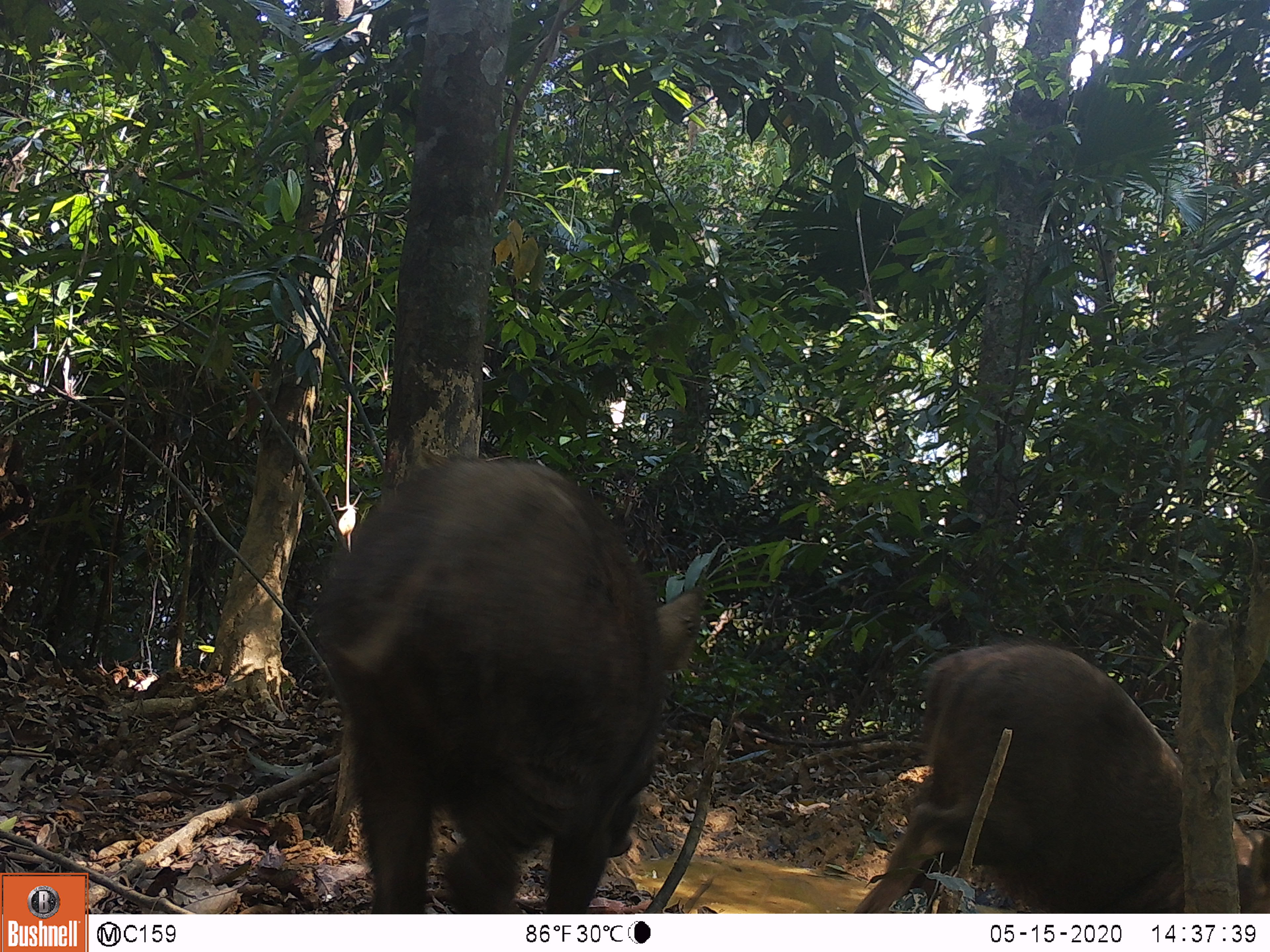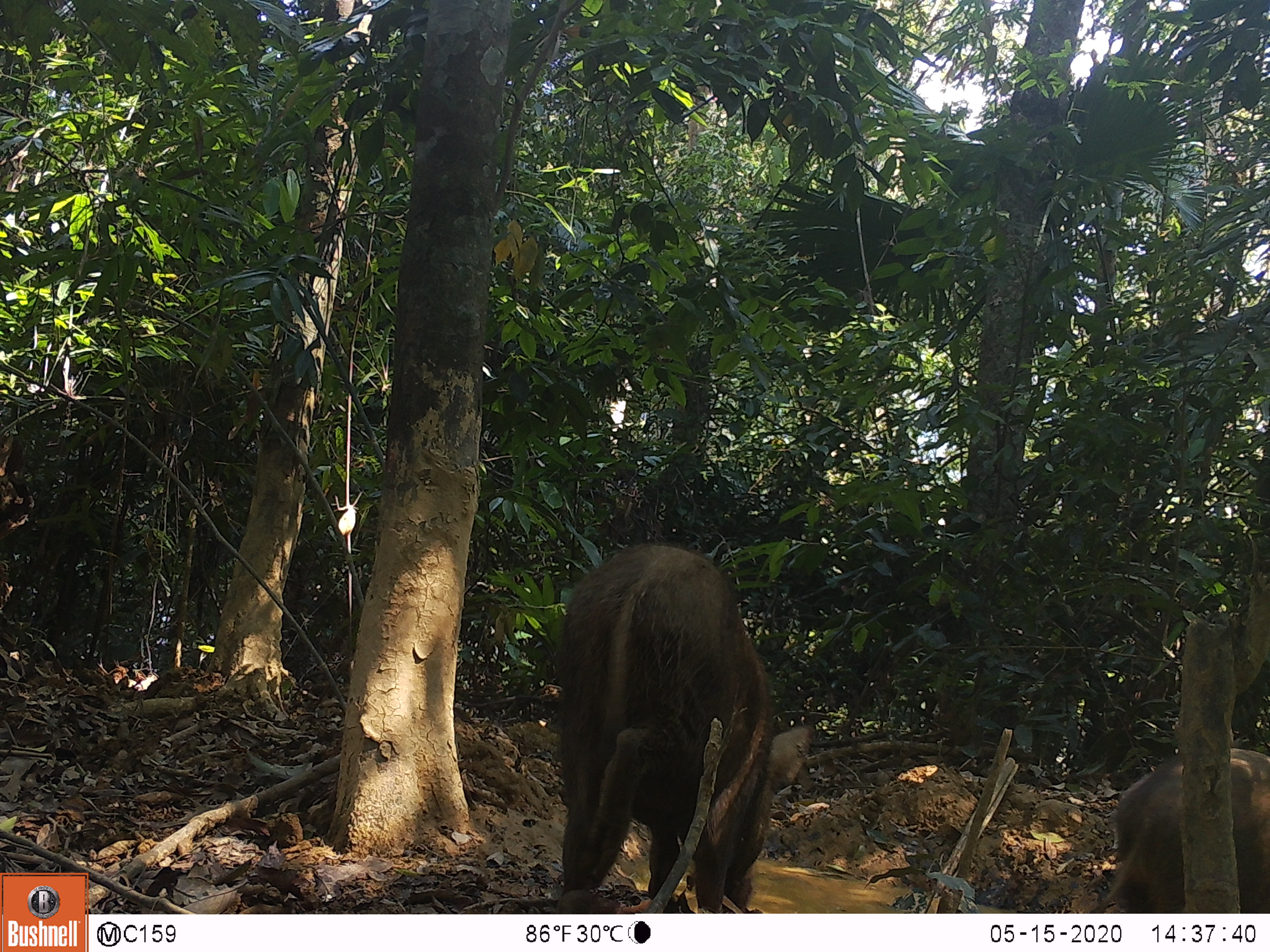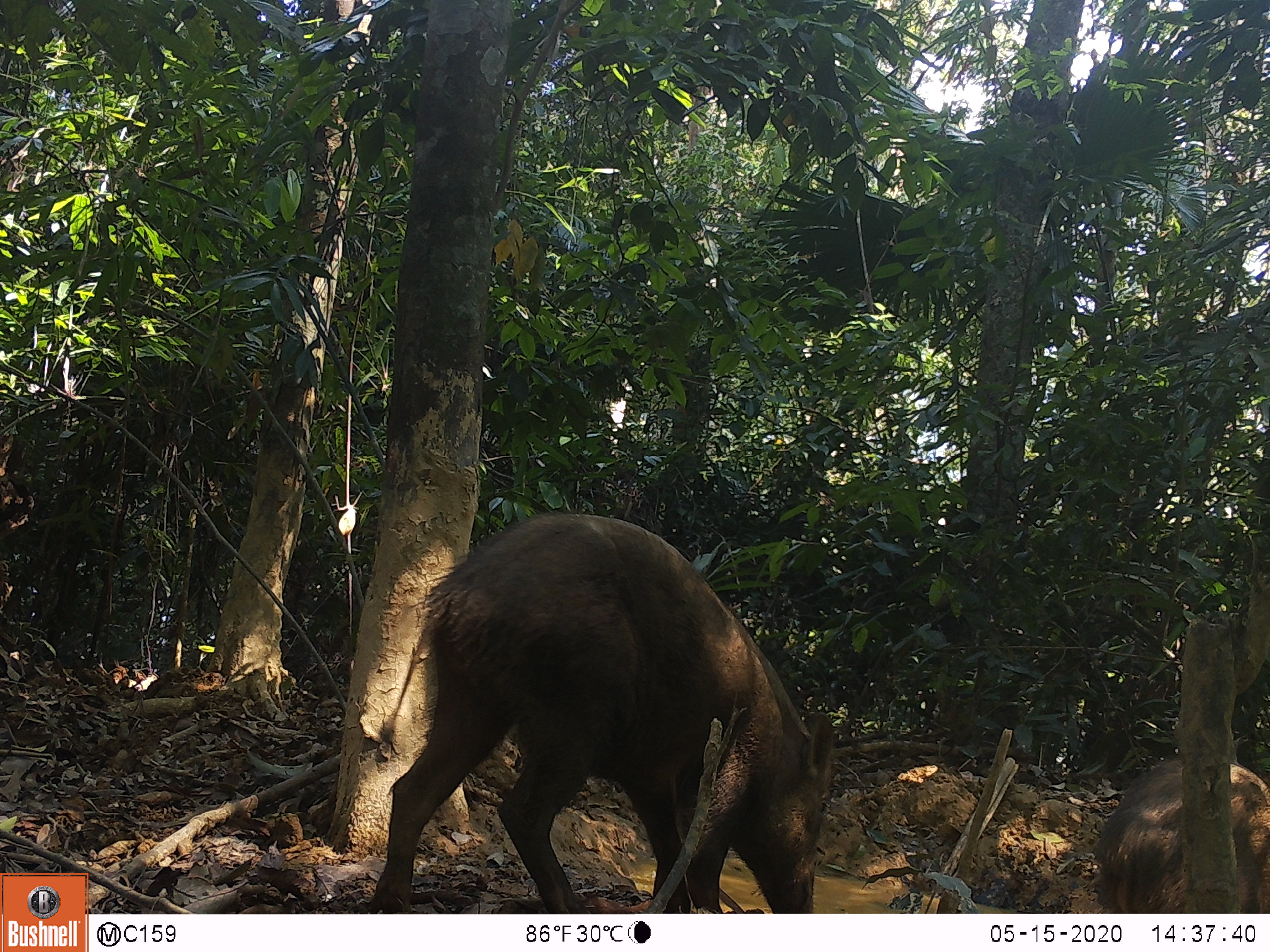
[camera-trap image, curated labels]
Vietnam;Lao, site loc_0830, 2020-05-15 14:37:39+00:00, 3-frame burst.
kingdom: Animalia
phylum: Chordata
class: Mammalia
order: Artiodactyla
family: Suidae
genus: Sus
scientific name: Sus scrofa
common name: eurasian wild pig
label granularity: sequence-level